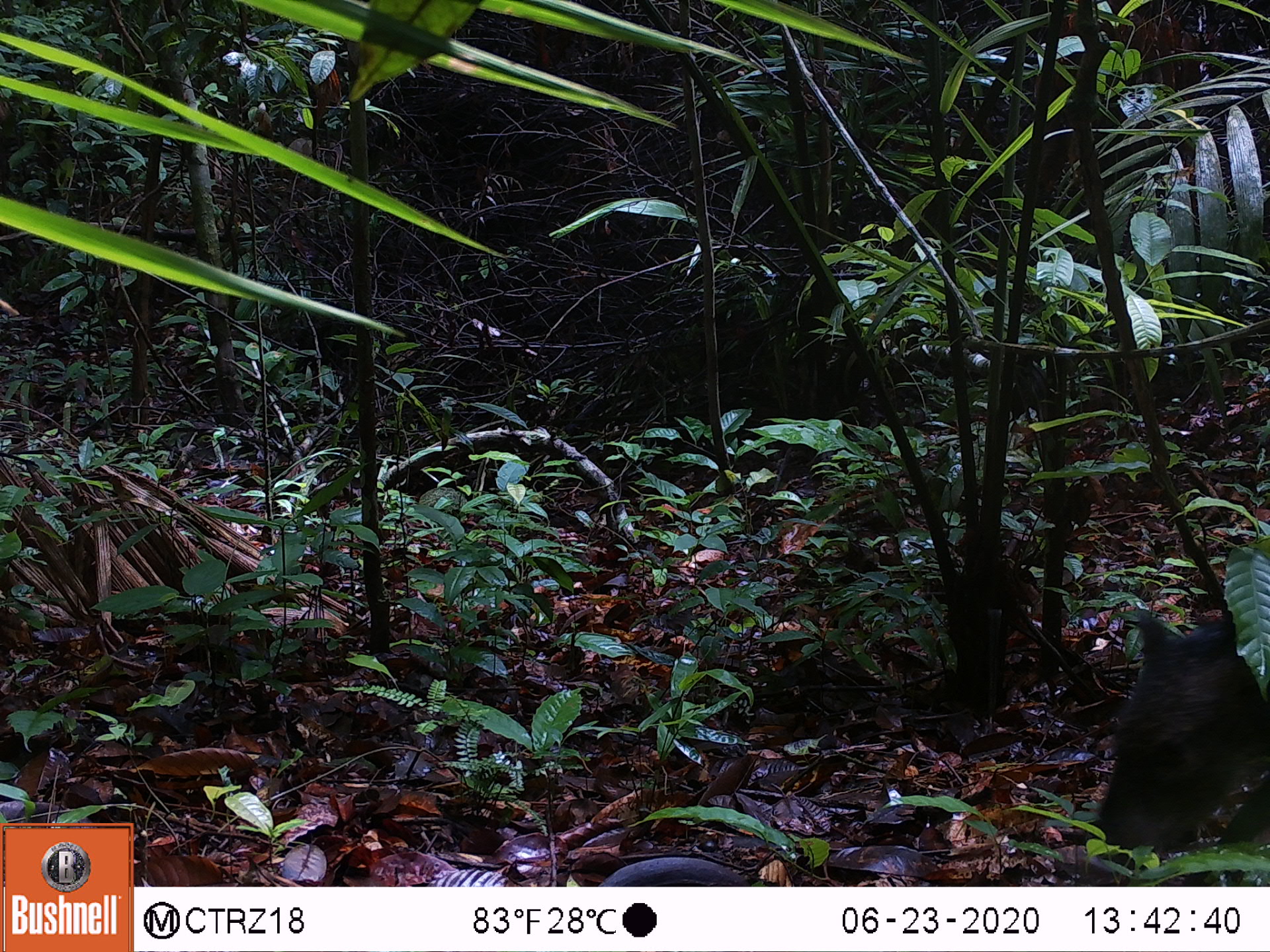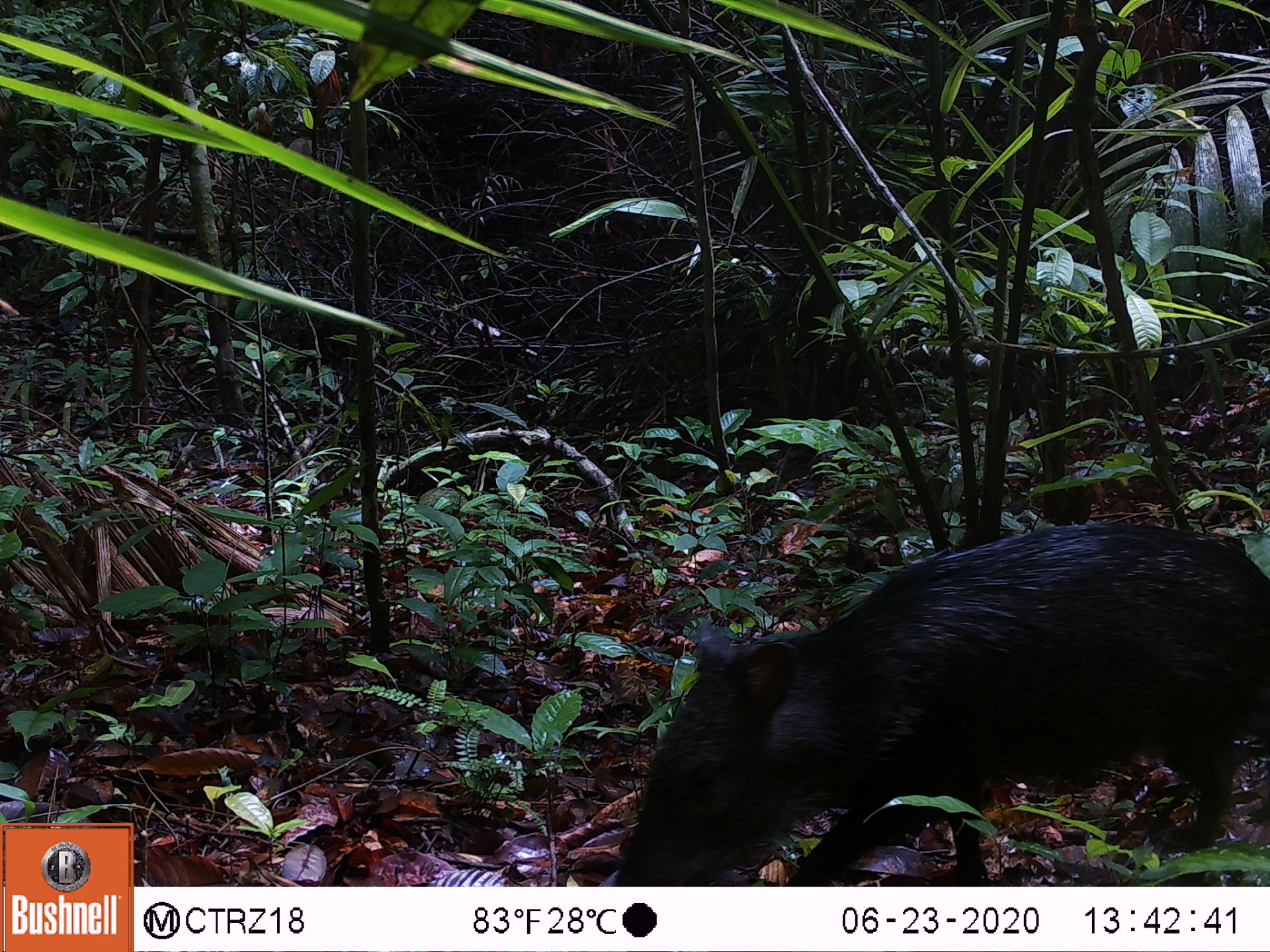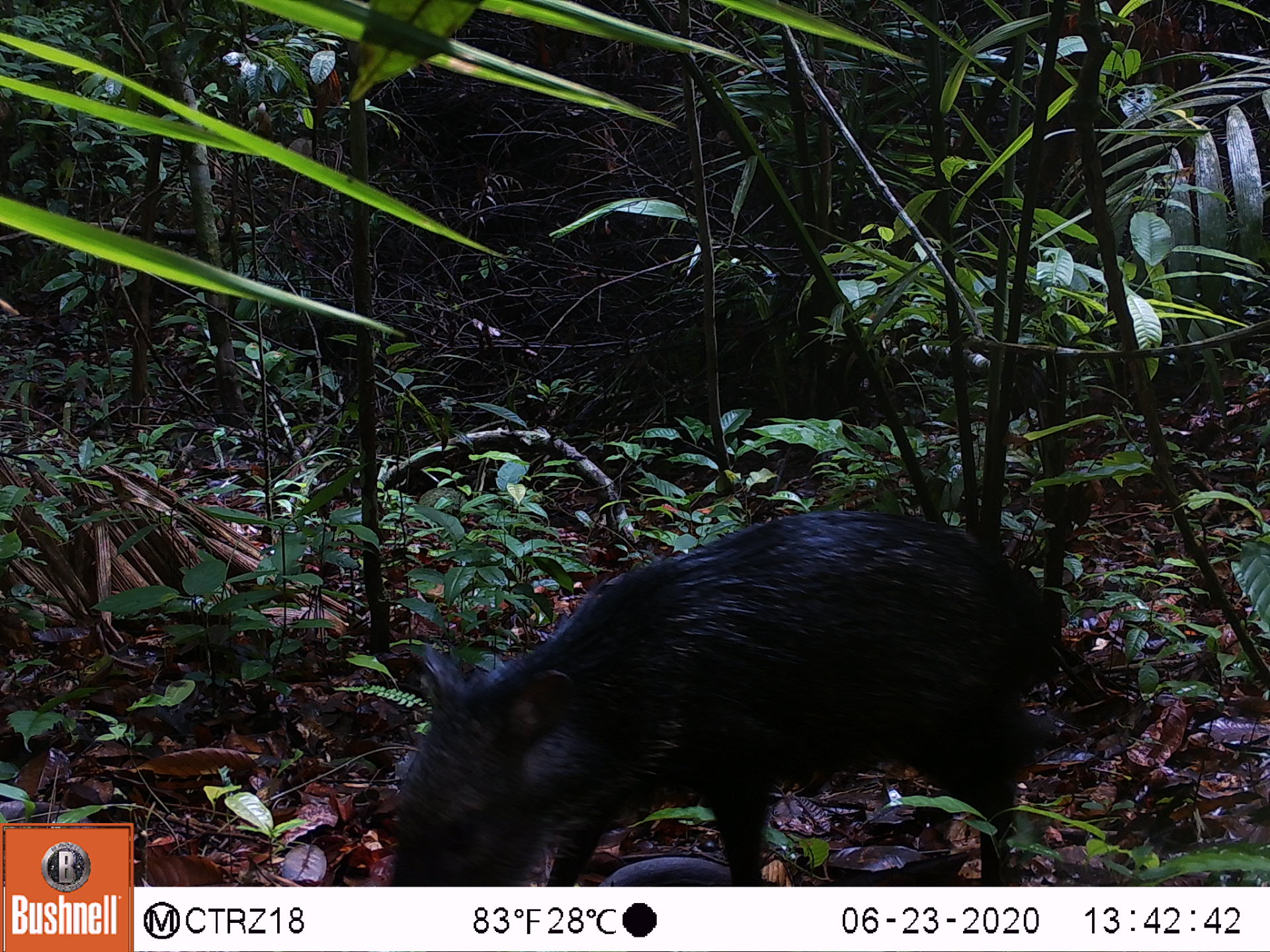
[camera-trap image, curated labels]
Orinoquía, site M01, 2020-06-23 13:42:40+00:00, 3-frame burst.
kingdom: Animalia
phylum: Chordata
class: Mammalia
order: Artiodactyla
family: Tayassuidae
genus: Pecari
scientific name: Pecari tajacu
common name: collared peccary